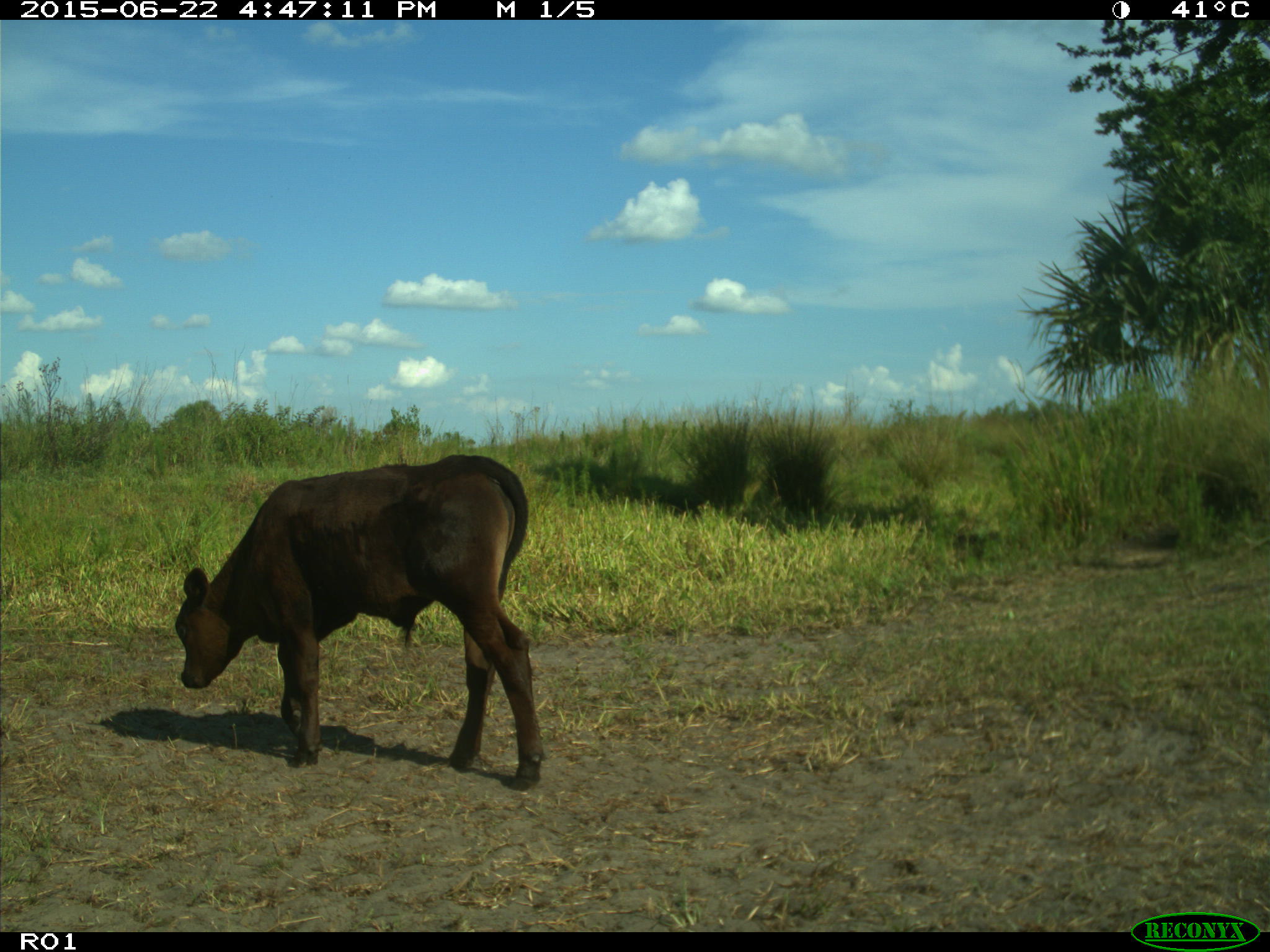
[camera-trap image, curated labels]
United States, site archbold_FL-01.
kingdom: Animalia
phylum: Chordata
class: Mammalia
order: Artiodactyla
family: Bovidae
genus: Bos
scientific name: Bos taurus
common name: domestic cow